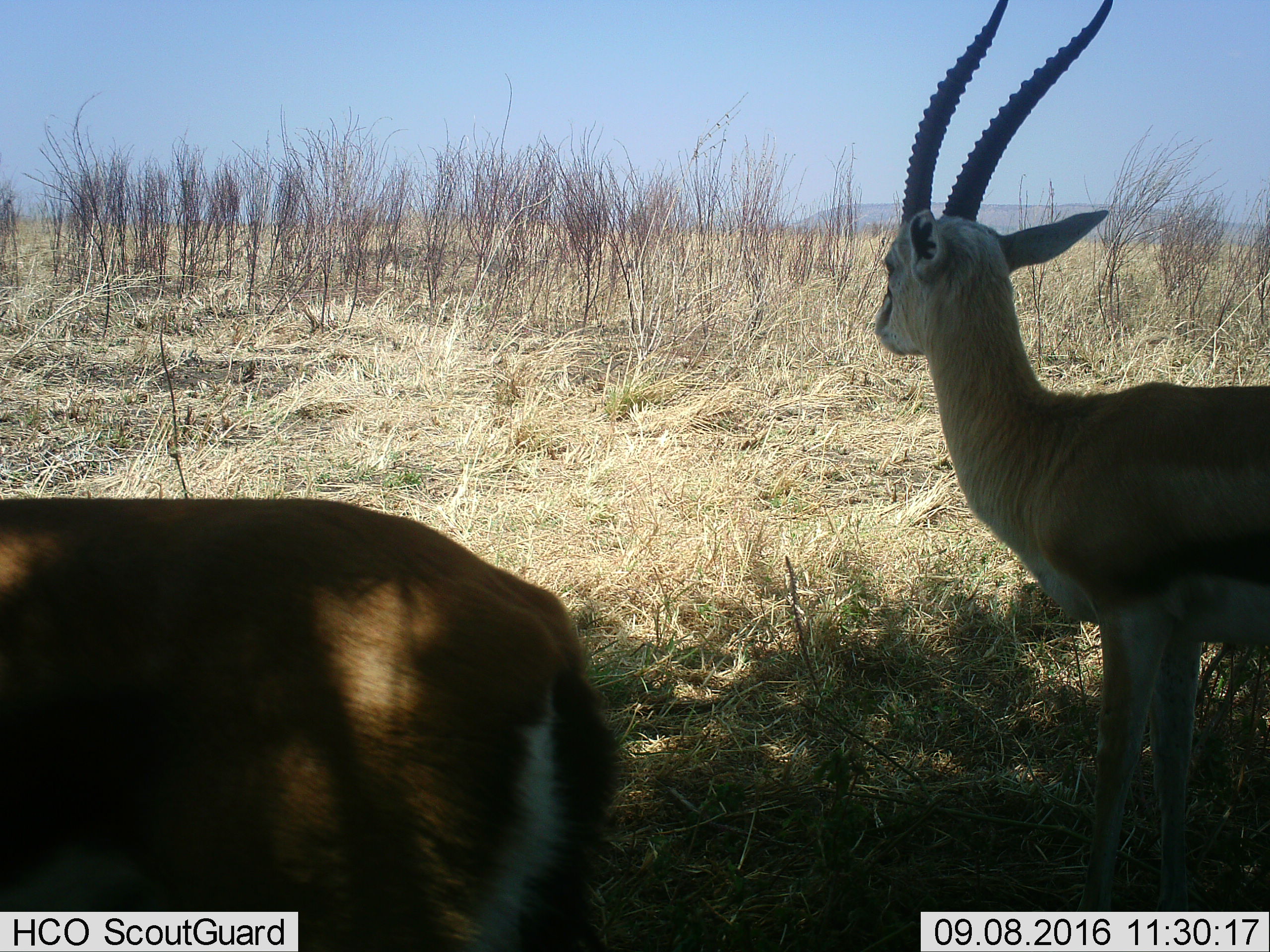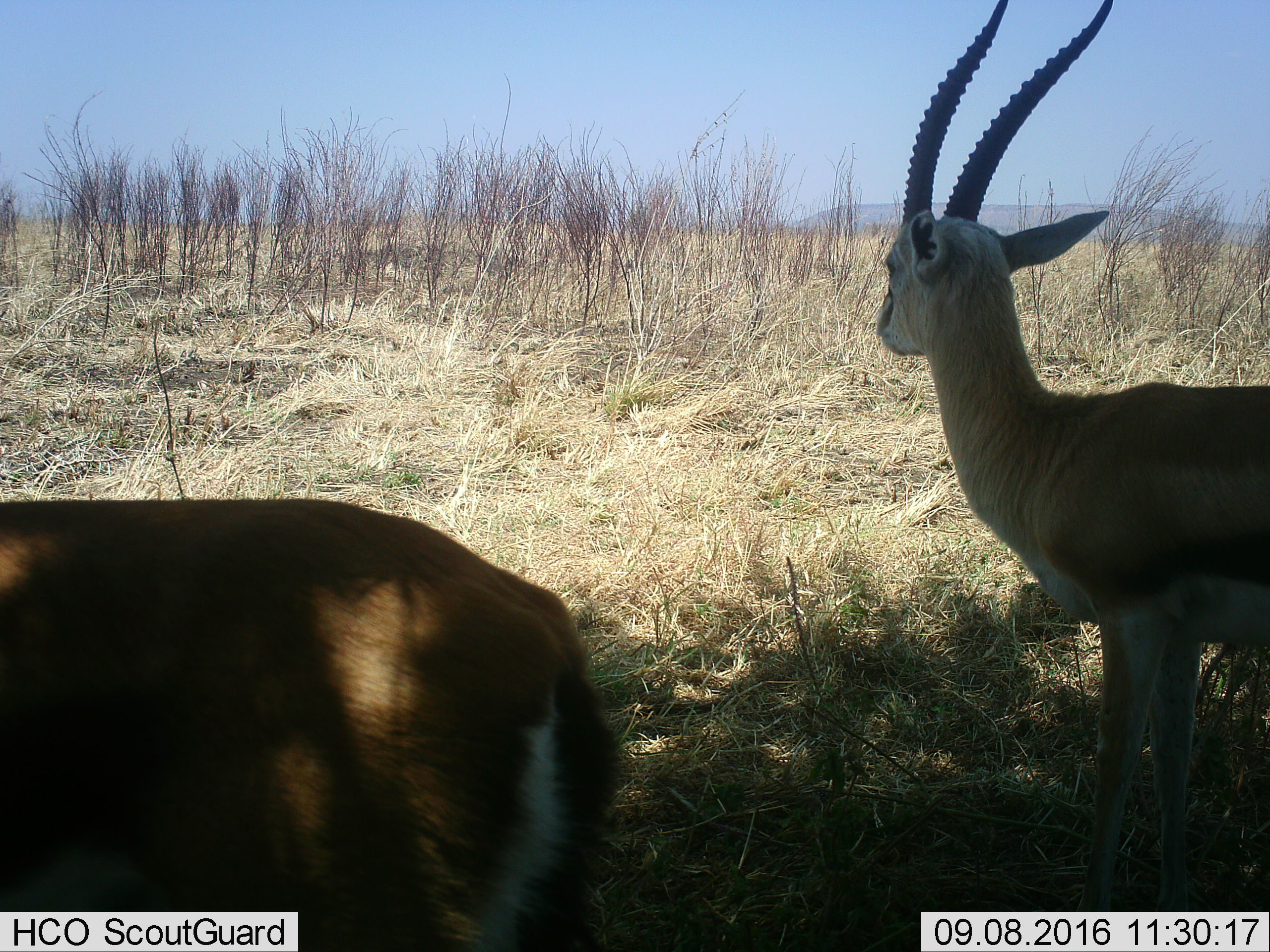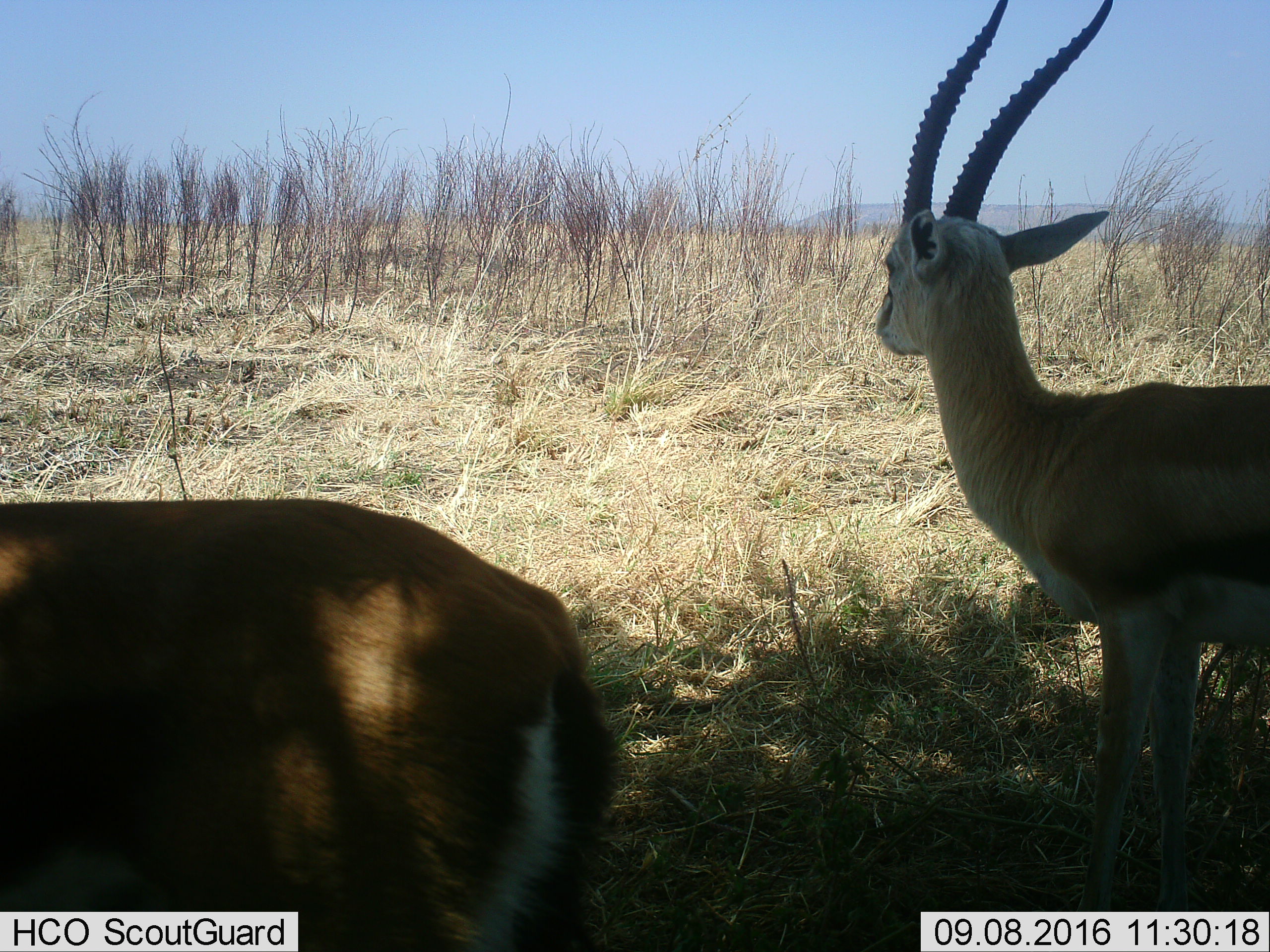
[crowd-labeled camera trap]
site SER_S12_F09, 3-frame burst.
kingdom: Animalia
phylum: Chordata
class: Mammalia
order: Artiodactyla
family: Bovidae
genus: Eudorcas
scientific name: Eudorcas thomsonii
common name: thomson's gazelle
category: gazellethomsons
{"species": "gazellethomsons (thomson's gazelle) (Eudorcas thomsonii)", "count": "2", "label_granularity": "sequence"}